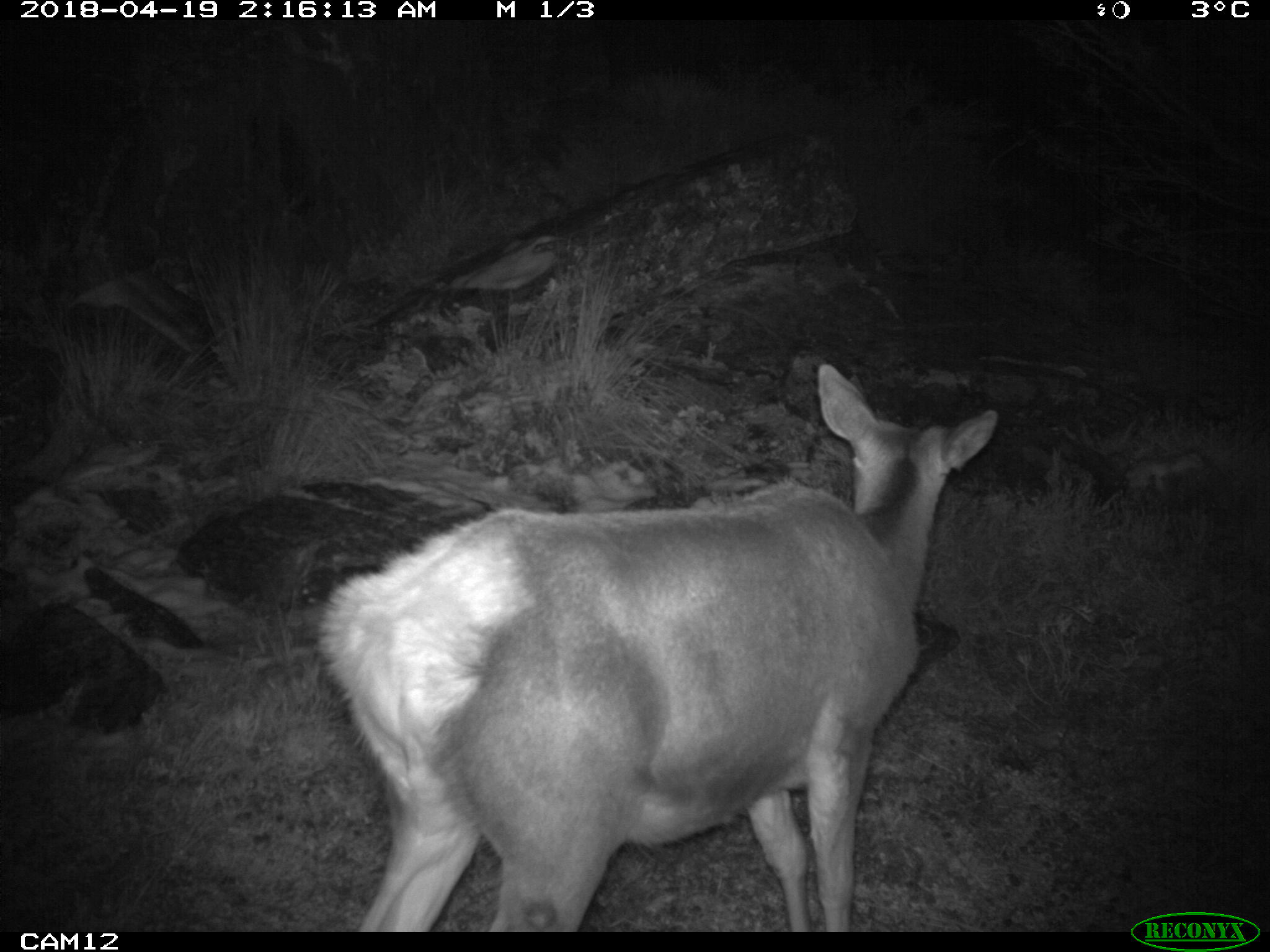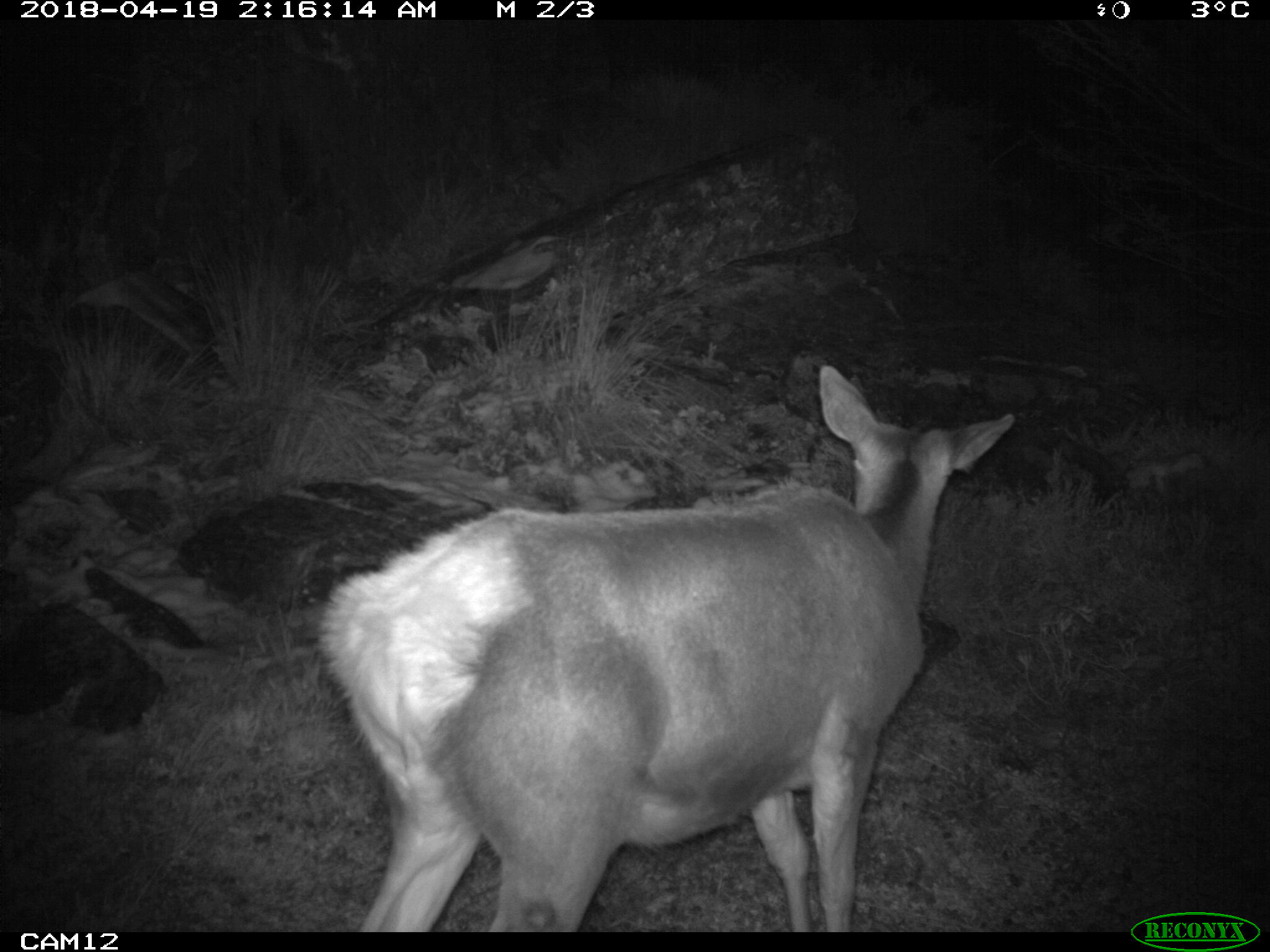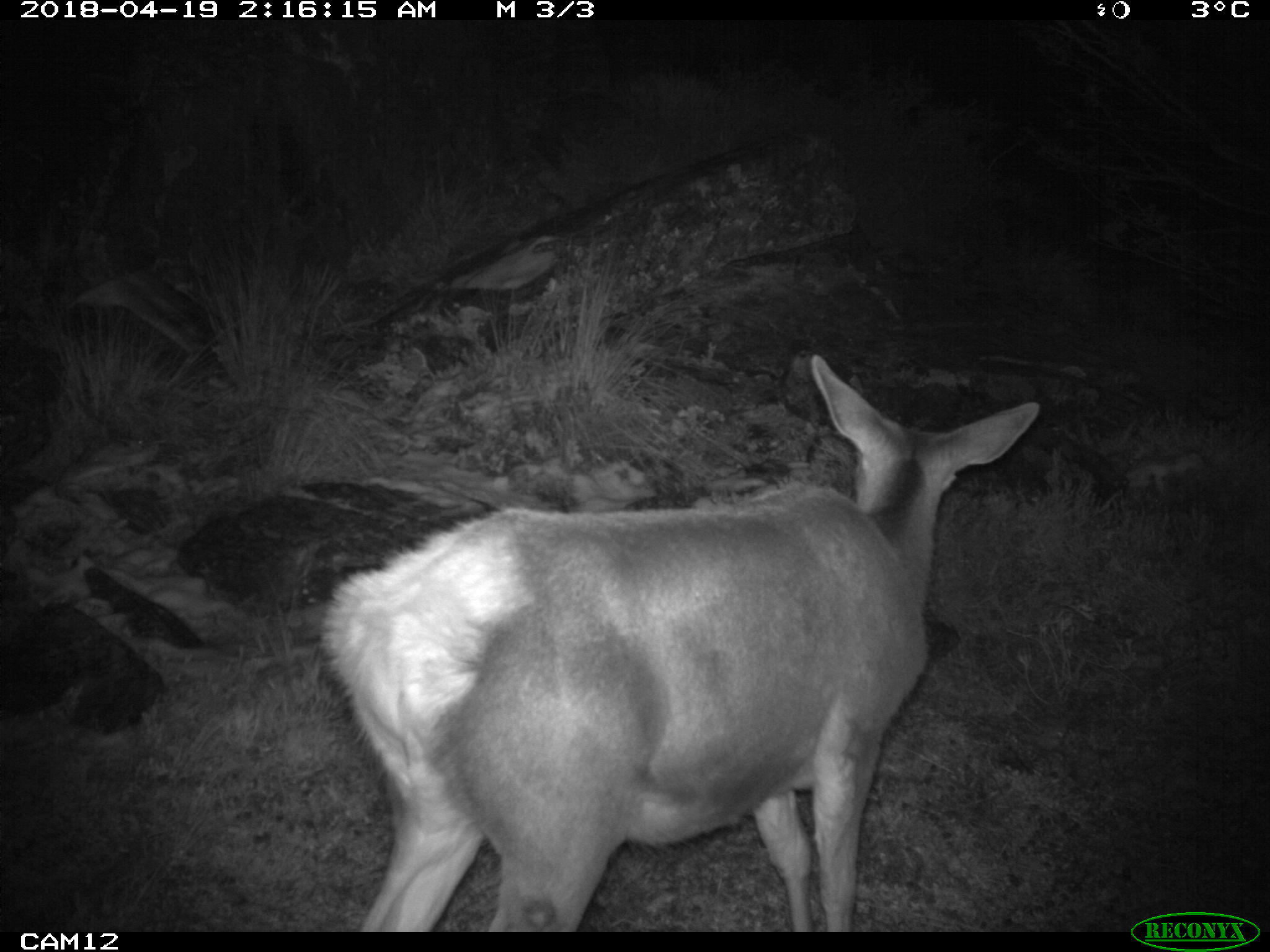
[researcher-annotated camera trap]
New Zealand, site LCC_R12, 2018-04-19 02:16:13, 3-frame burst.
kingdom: Animalia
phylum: Chordata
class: Mammalia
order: Artiodactyla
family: Cervidae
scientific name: Cervidae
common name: deer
Deer (Cervidae).